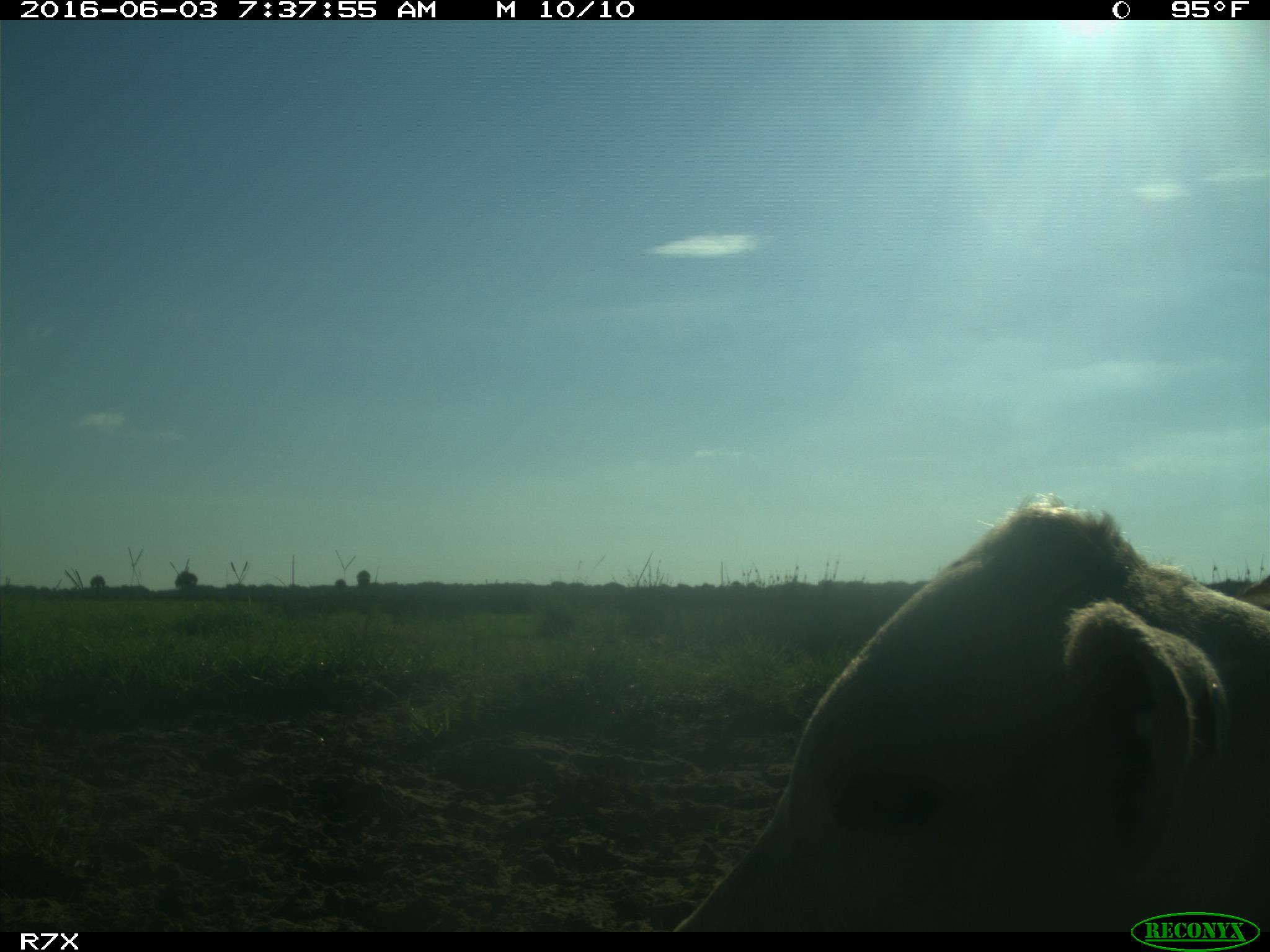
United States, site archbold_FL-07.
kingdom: Animalia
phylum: Chordata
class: Mammalia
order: Artiodactyla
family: Bovidae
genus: Bos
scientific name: Bos taurus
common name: domestic cow